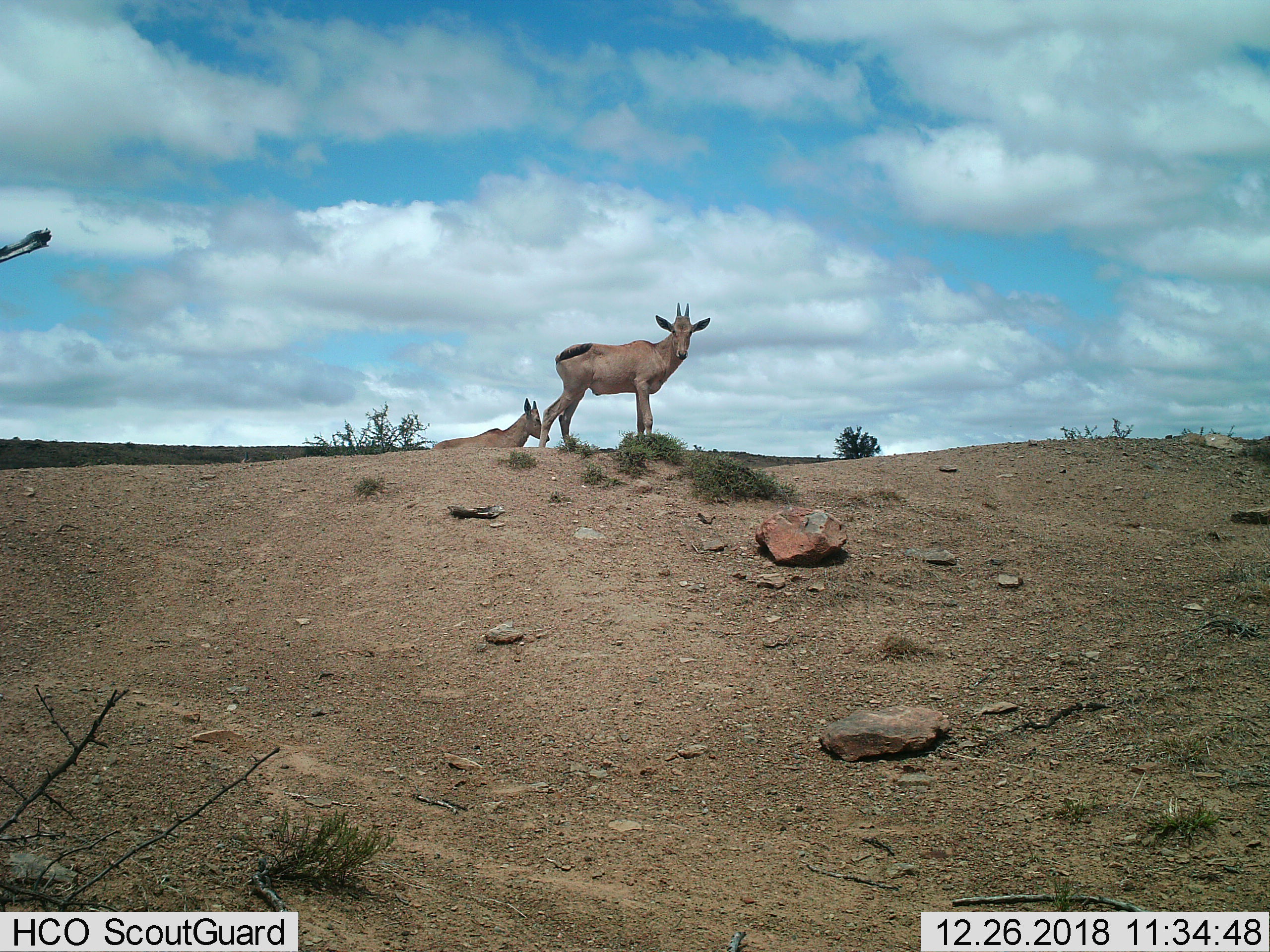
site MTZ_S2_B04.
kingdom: Animalia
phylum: Chordata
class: Mammalia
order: Artiodactyla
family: Bovidae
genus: Alcelaphus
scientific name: Alcelaphus buselaphus caama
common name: red hartebeest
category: hartebeestred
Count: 2.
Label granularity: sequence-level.